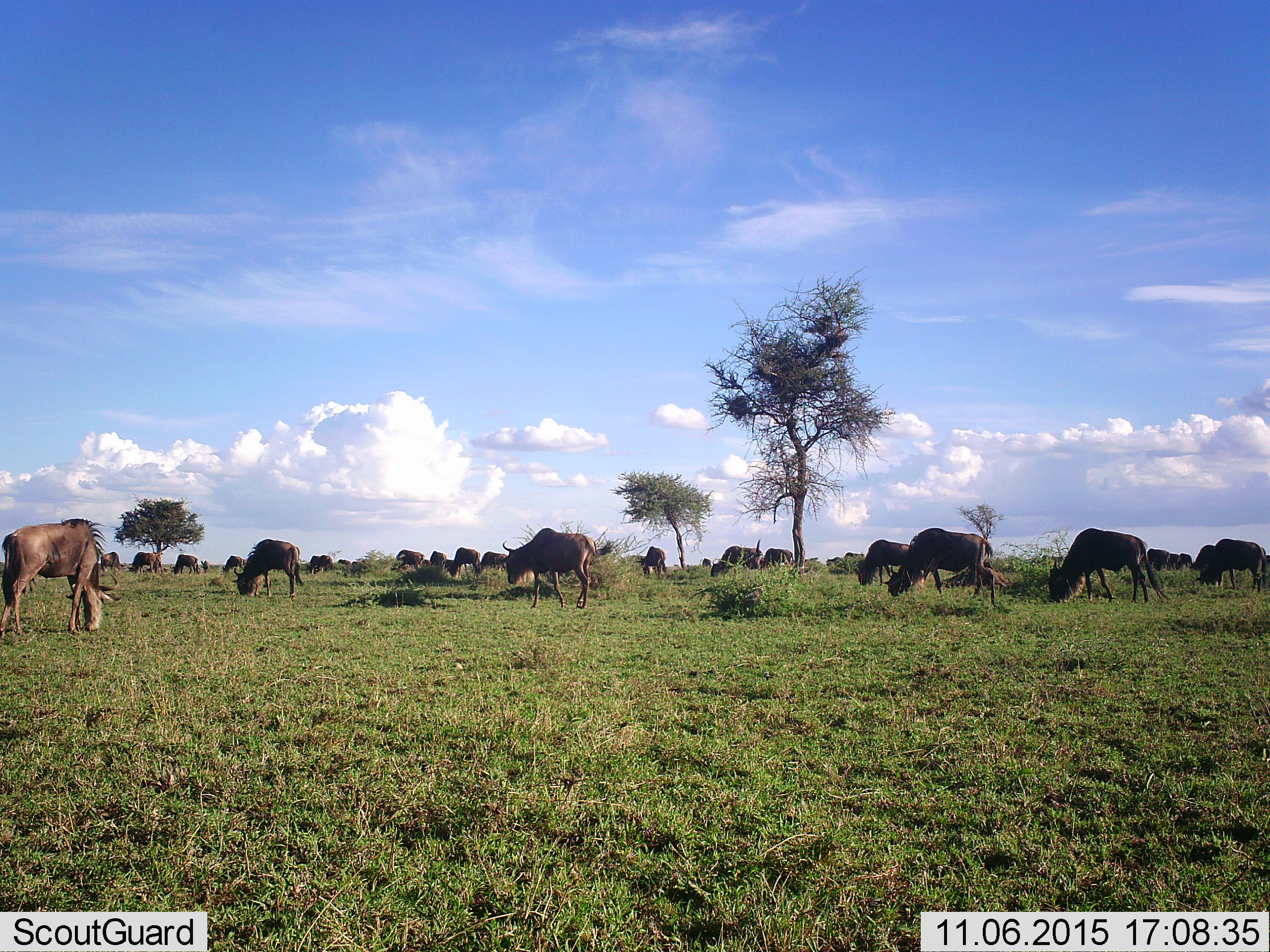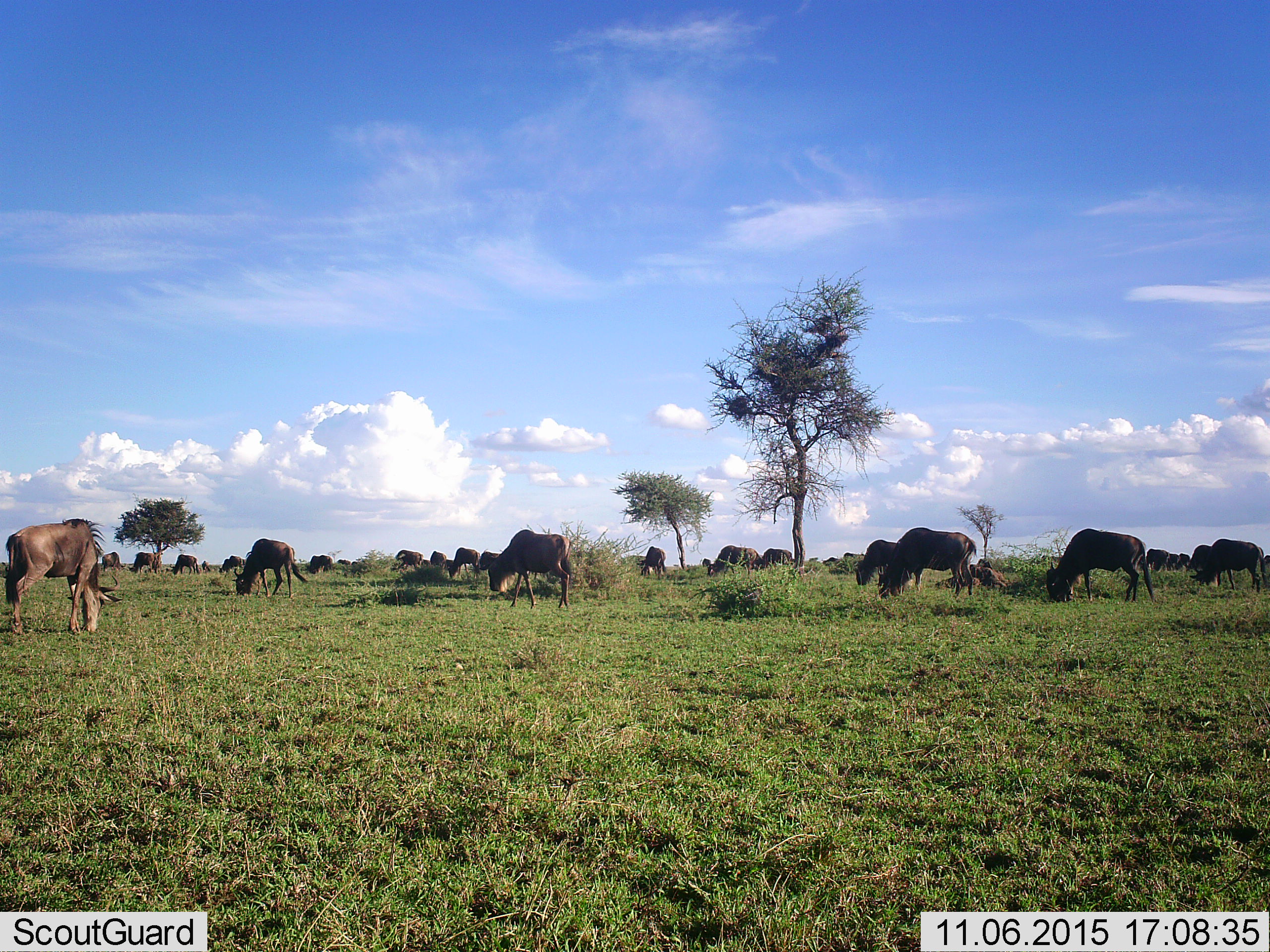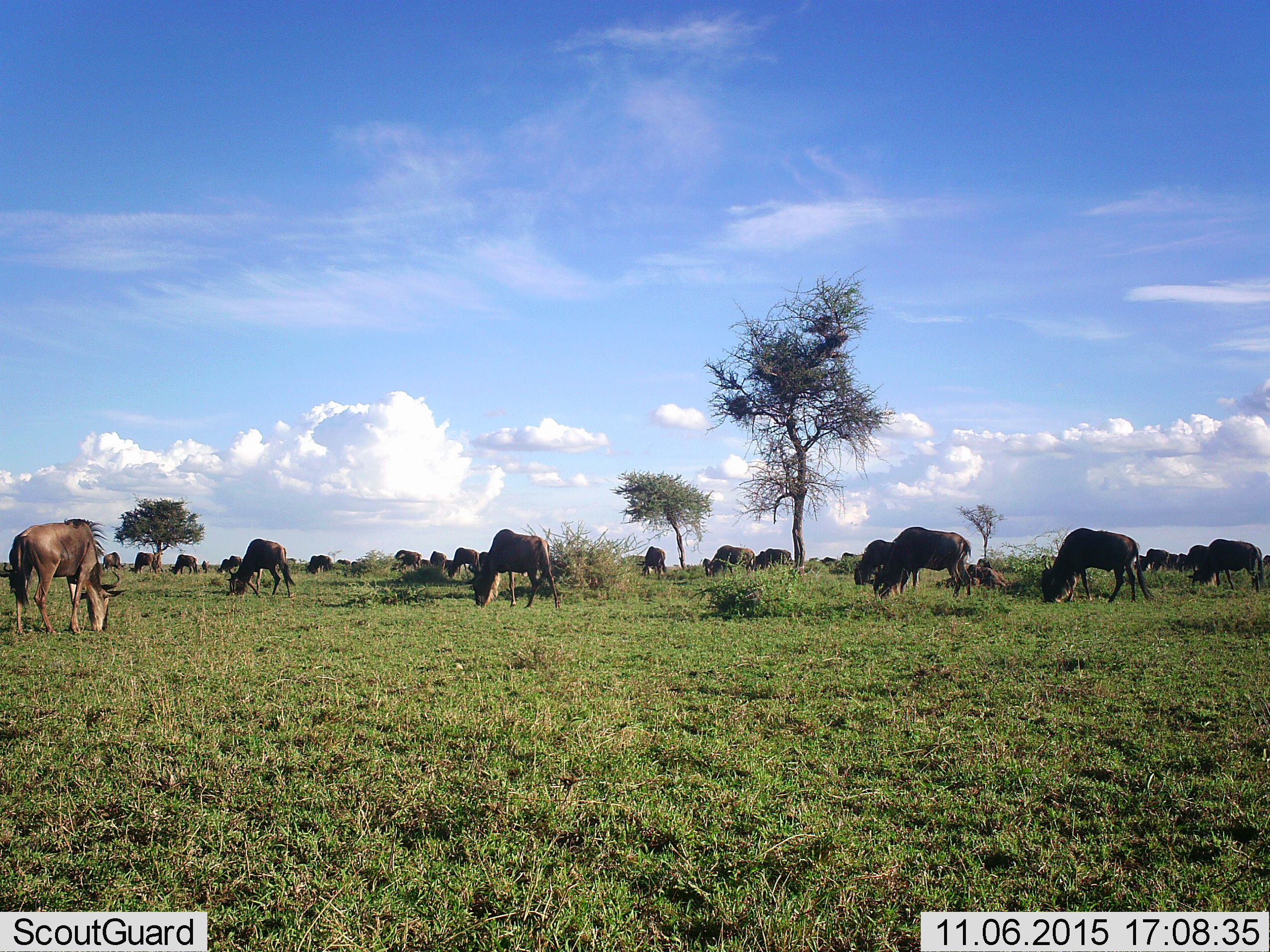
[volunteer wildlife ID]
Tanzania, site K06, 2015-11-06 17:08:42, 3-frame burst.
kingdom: Animalia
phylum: Chordata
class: Mammalia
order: Artiodactyla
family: Bovidae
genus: Connochaetes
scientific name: Connochaetes taurinus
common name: blue wildebeest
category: wildebeest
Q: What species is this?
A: Wildebeest (blue wildebeest) (Connochaetes taurinus).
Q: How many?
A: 11-50.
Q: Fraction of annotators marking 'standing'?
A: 20%.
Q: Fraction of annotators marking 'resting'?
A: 0%.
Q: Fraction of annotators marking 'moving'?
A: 70%.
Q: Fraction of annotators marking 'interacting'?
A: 0%.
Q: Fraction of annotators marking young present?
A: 20%.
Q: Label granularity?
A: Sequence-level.